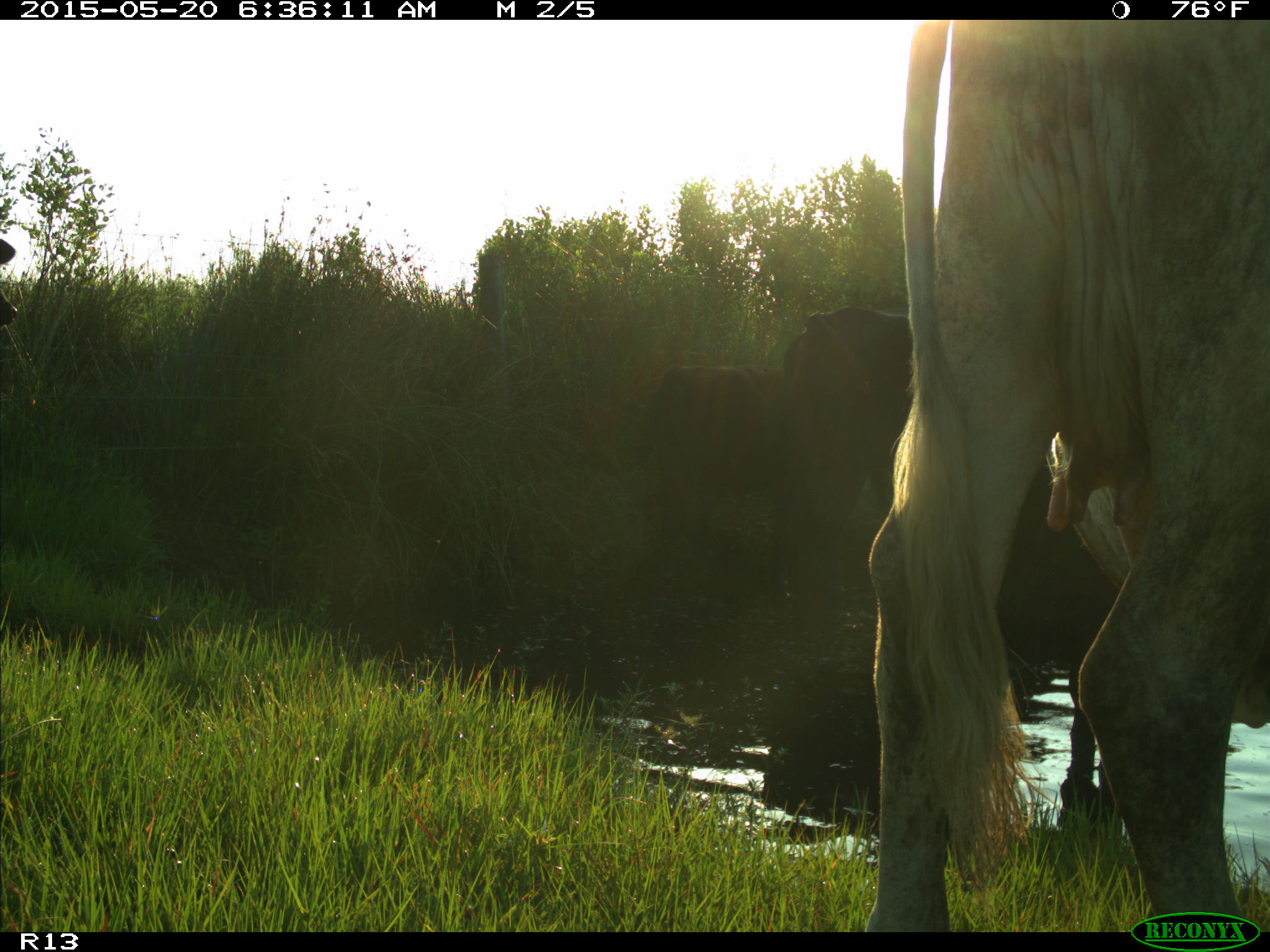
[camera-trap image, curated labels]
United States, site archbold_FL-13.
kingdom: Animalia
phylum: Chordata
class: Mammalia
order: Artiodactyla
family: Bovidae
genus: Bos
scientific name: Bos taurus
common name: domestic cow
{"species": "Bos taurus (domestic cow)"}